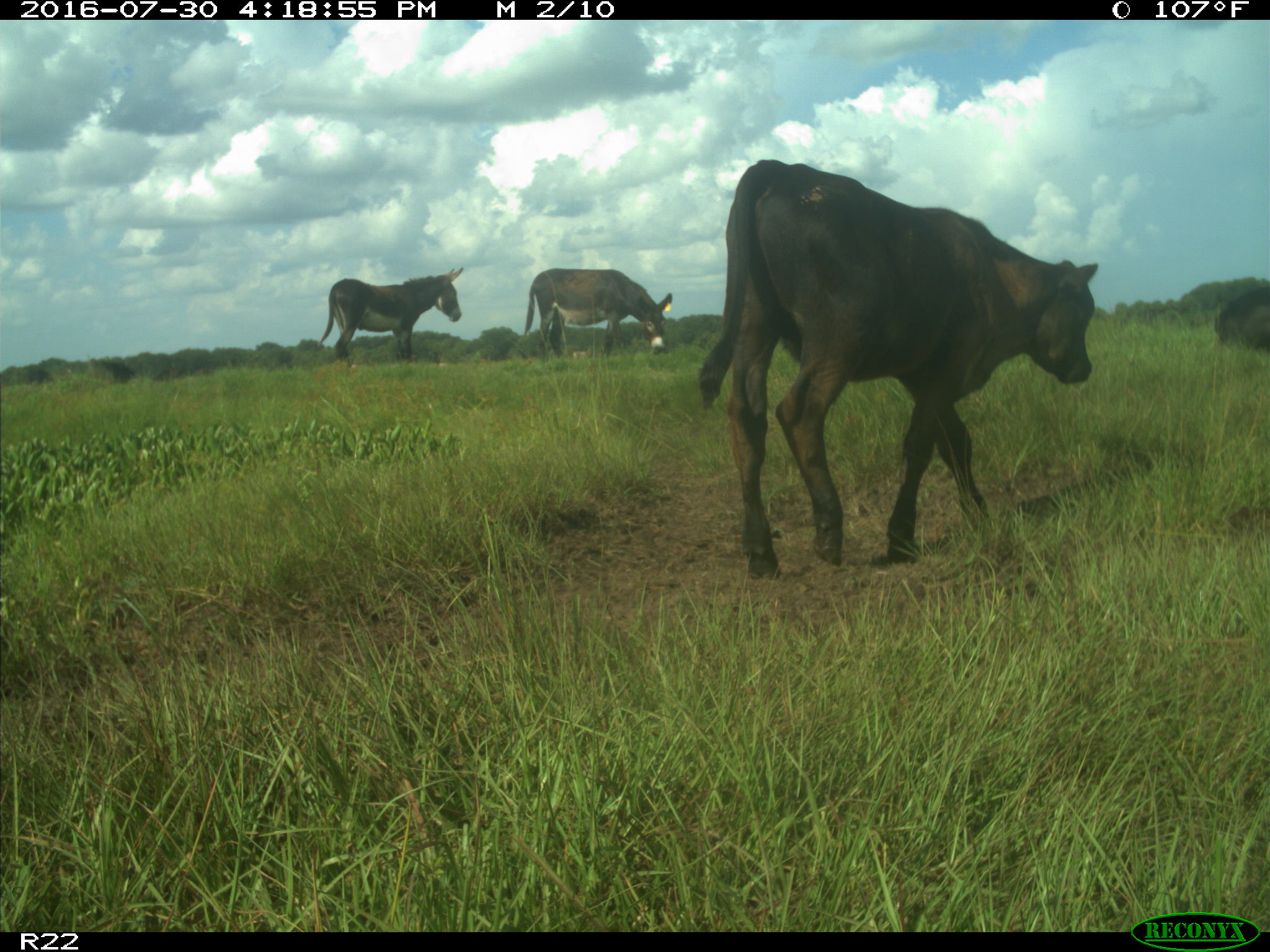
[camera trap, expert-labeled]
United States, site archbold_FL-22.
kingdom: Animalia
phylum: Chordata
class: Mammalia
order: Artiodactyla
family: Bovidae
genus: Bos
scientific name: Bos taurus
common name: domestic cow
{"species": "Bos taurus (domestic cow)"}